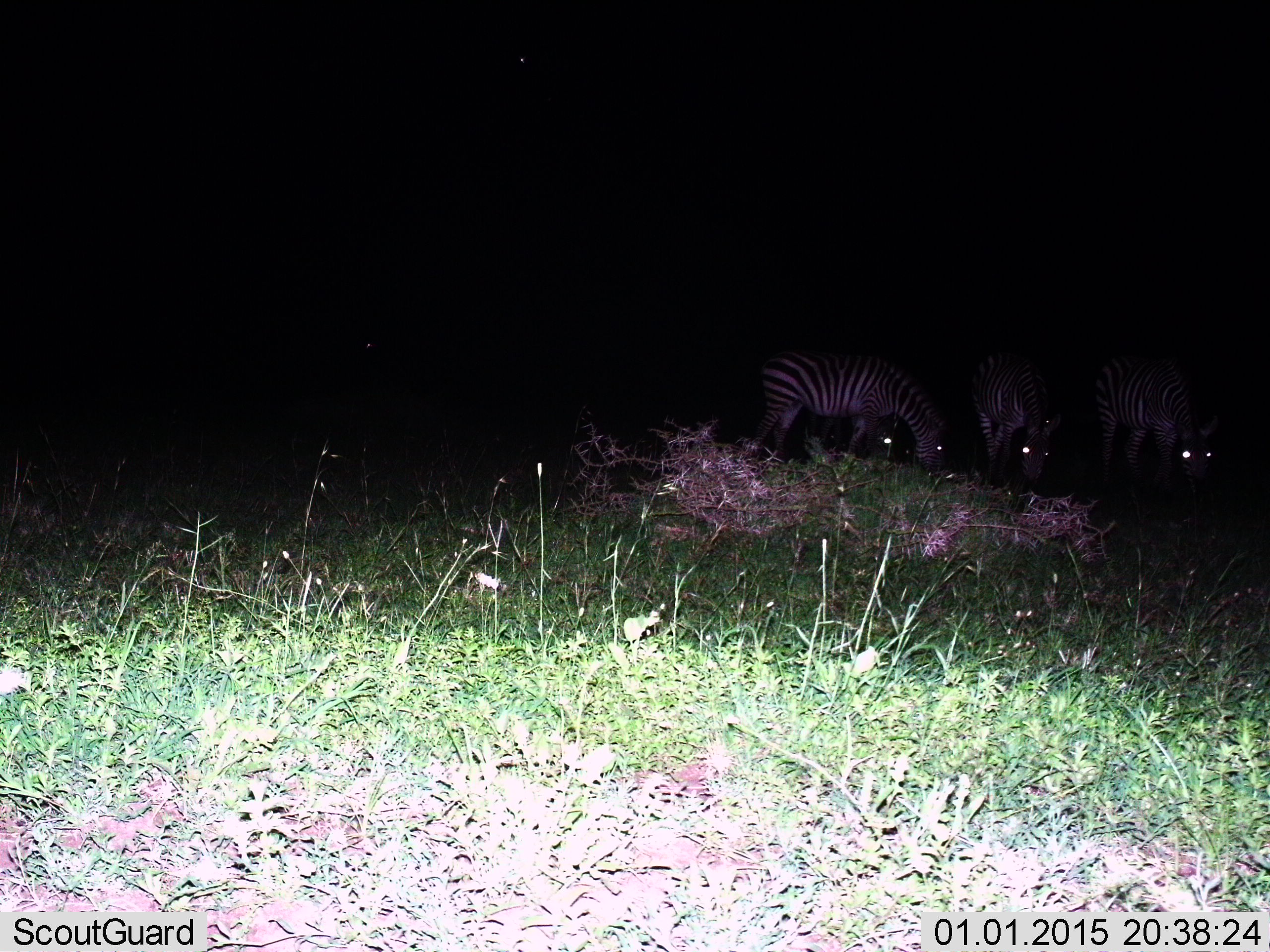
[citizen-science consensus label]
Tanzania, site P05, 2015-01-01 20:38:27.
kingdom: Animalia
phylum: Chordata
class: Mammalia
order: Perissodactyla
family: Equidae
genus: Equus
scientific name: Equus quagga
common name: plains zebra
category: zebra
Zebra (plains zebra) (Equus quagga), count 3. Behavior (volunteer vote fractions): standing 22%, resting 0%, moving 22%, interacting 0%. Young present (vote fraction): 0%. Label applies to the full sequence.